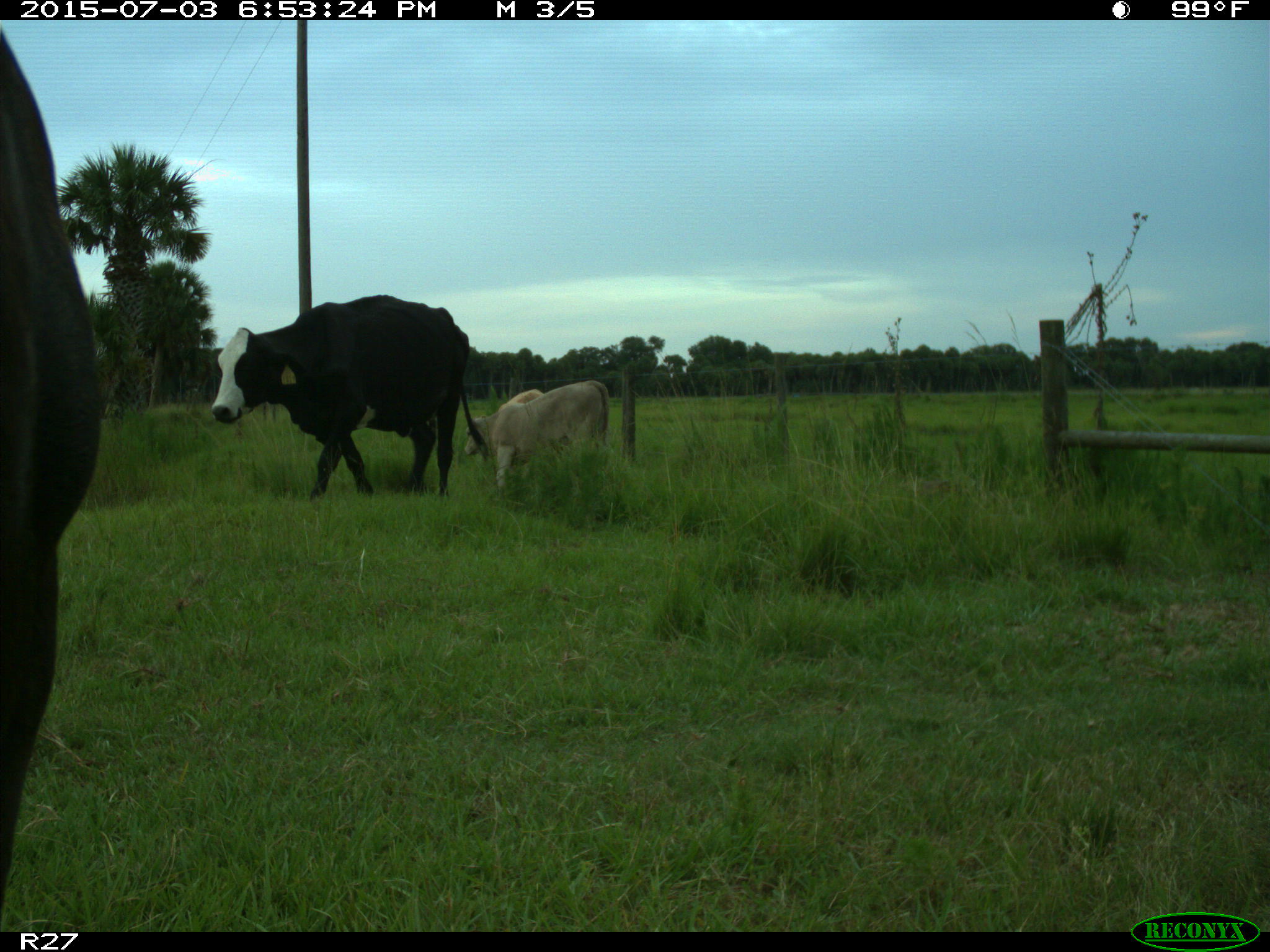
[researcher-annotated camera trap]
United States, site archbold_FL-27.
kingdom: Animalia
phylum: Chordata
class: Mammalia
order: Artiodactyla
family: Bovidae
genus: Bos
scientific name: Bos taurus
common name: domestic cow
Bos taurus (domestic cow).